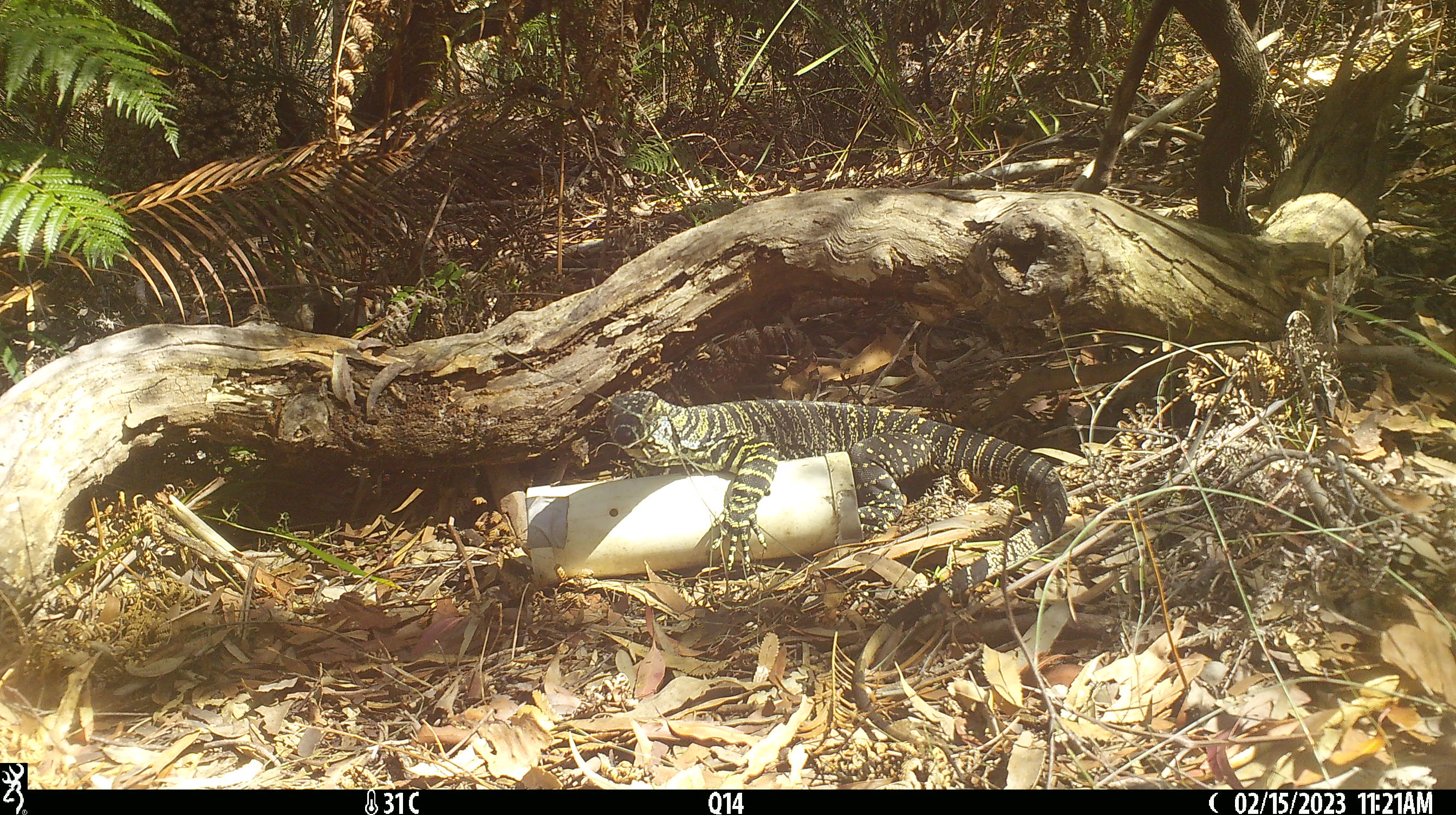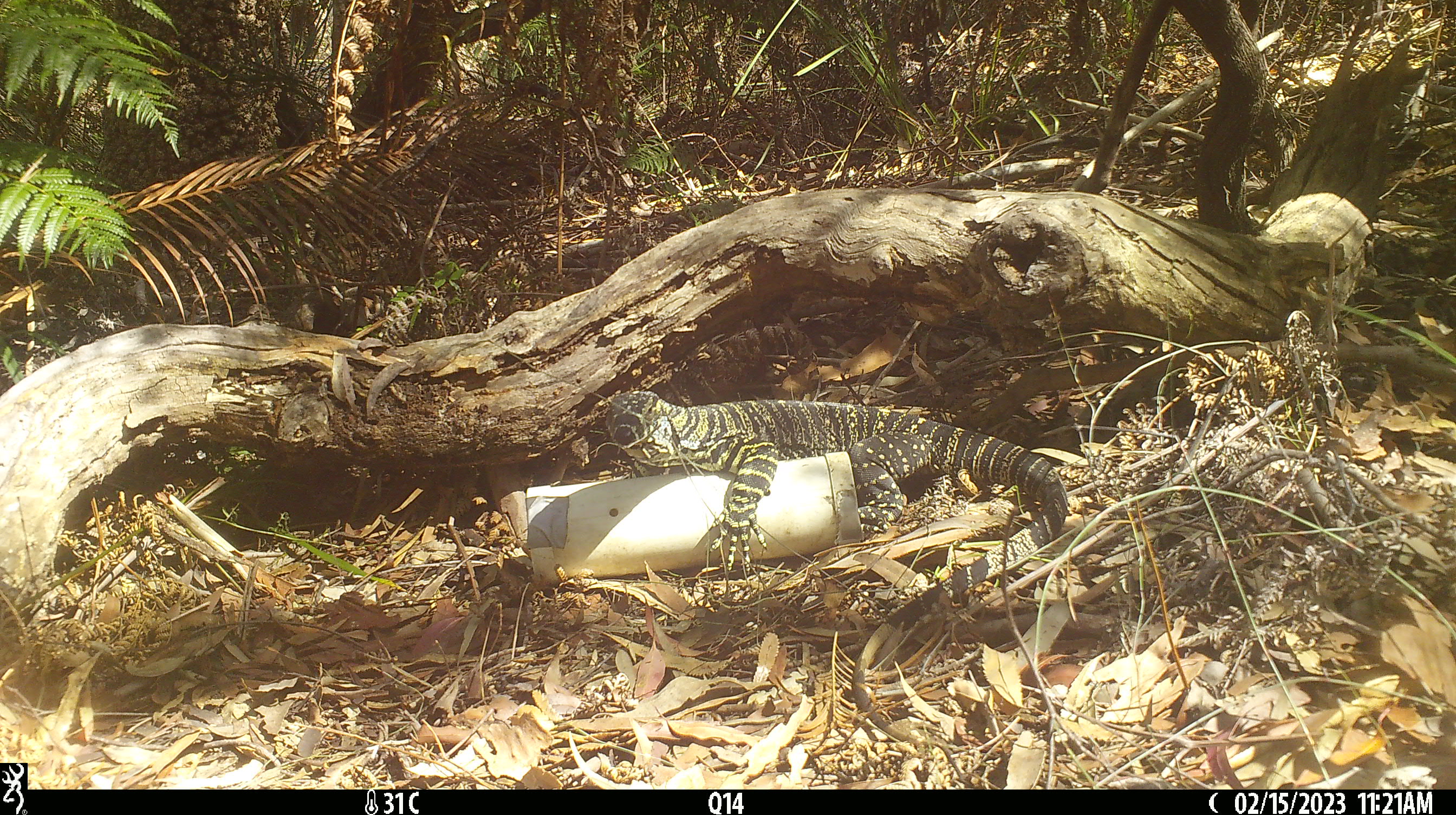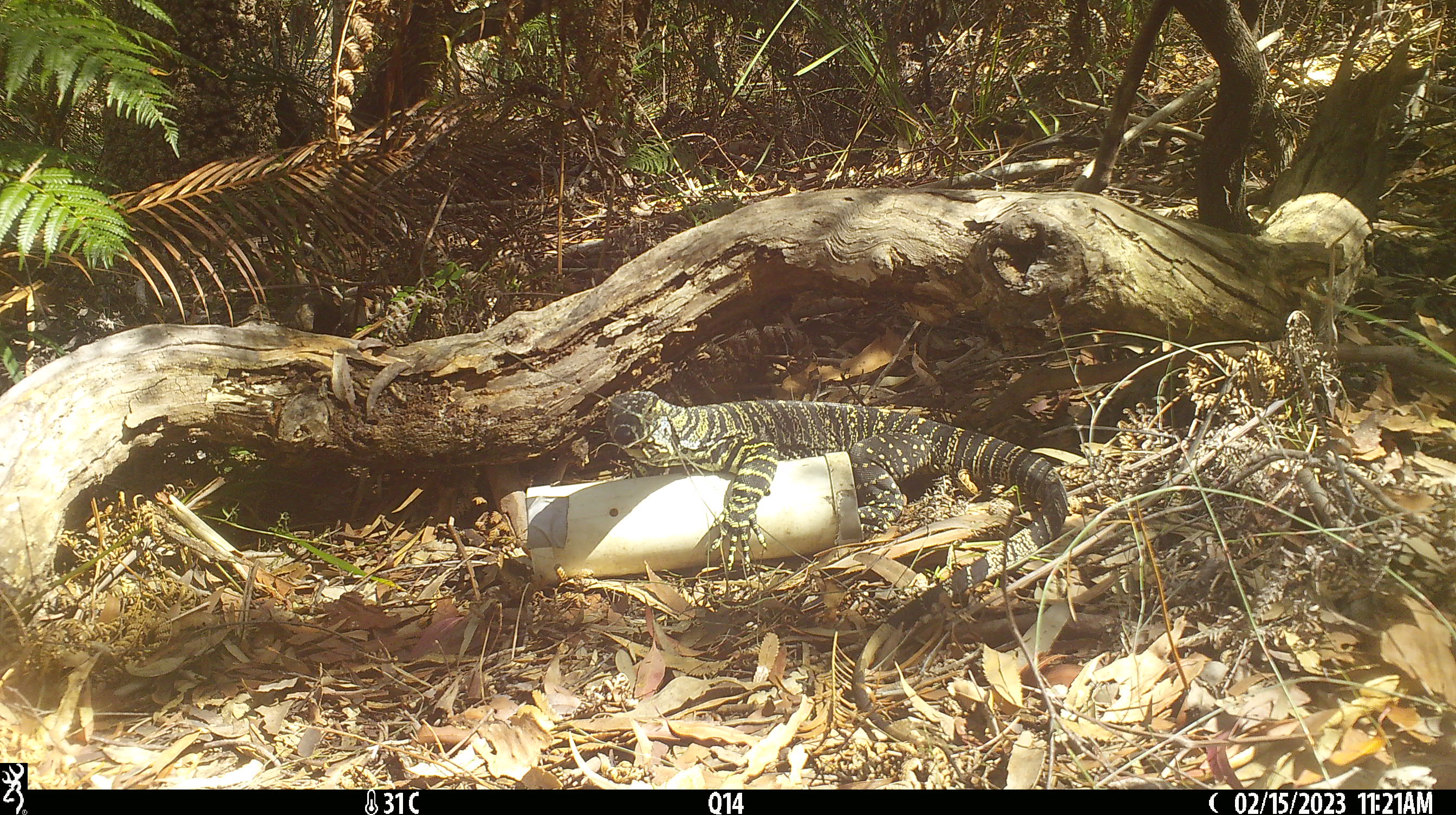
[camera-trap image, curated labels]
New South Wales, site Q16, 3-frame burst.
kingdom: Animalia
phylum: Chordata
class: Reptilia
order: Squamata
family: Varanidae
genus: Varanus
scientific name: Varanus varius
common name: lace monitor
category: goanna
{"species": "goanna (lace monitor) (Varanus varius)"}